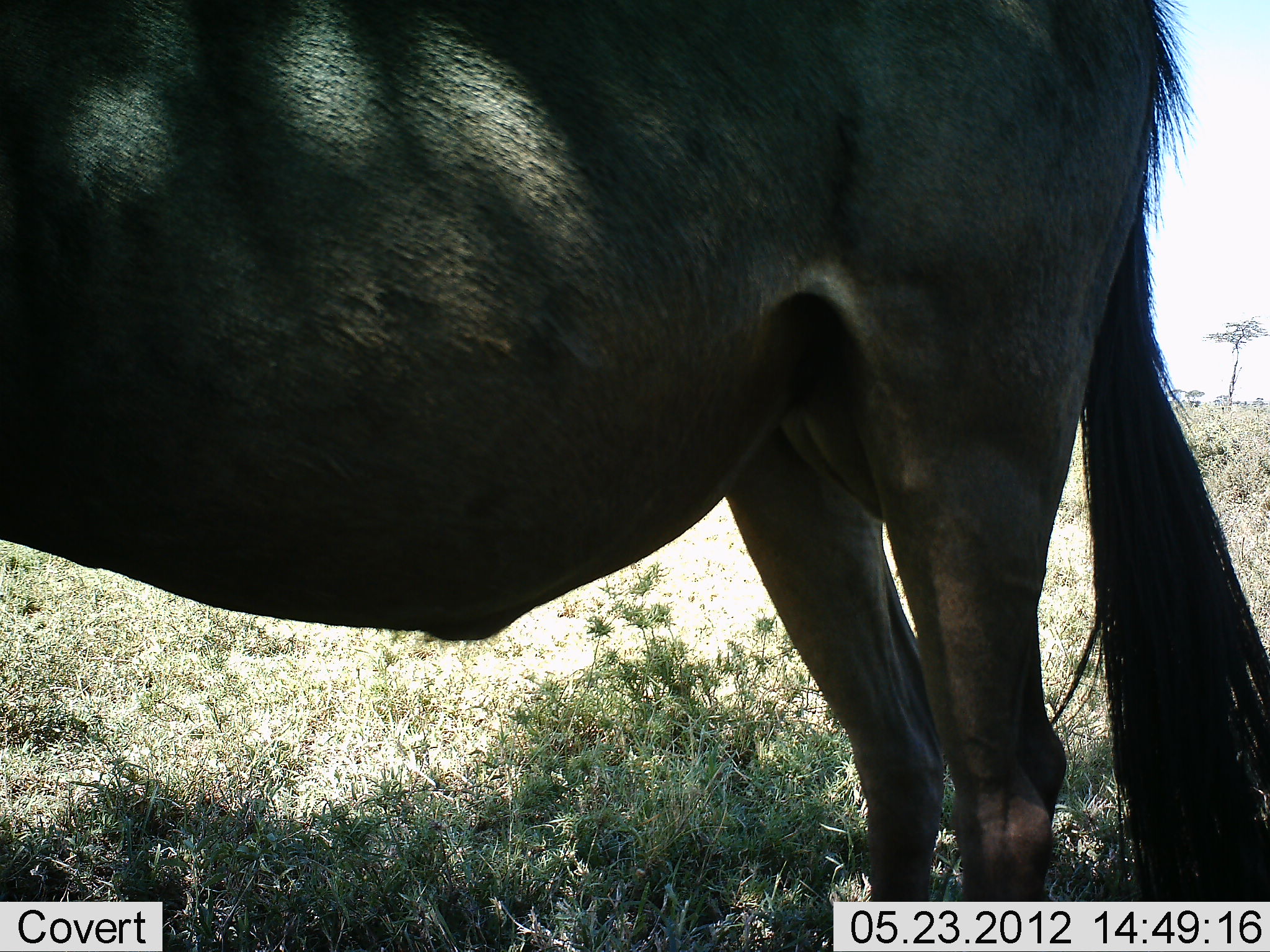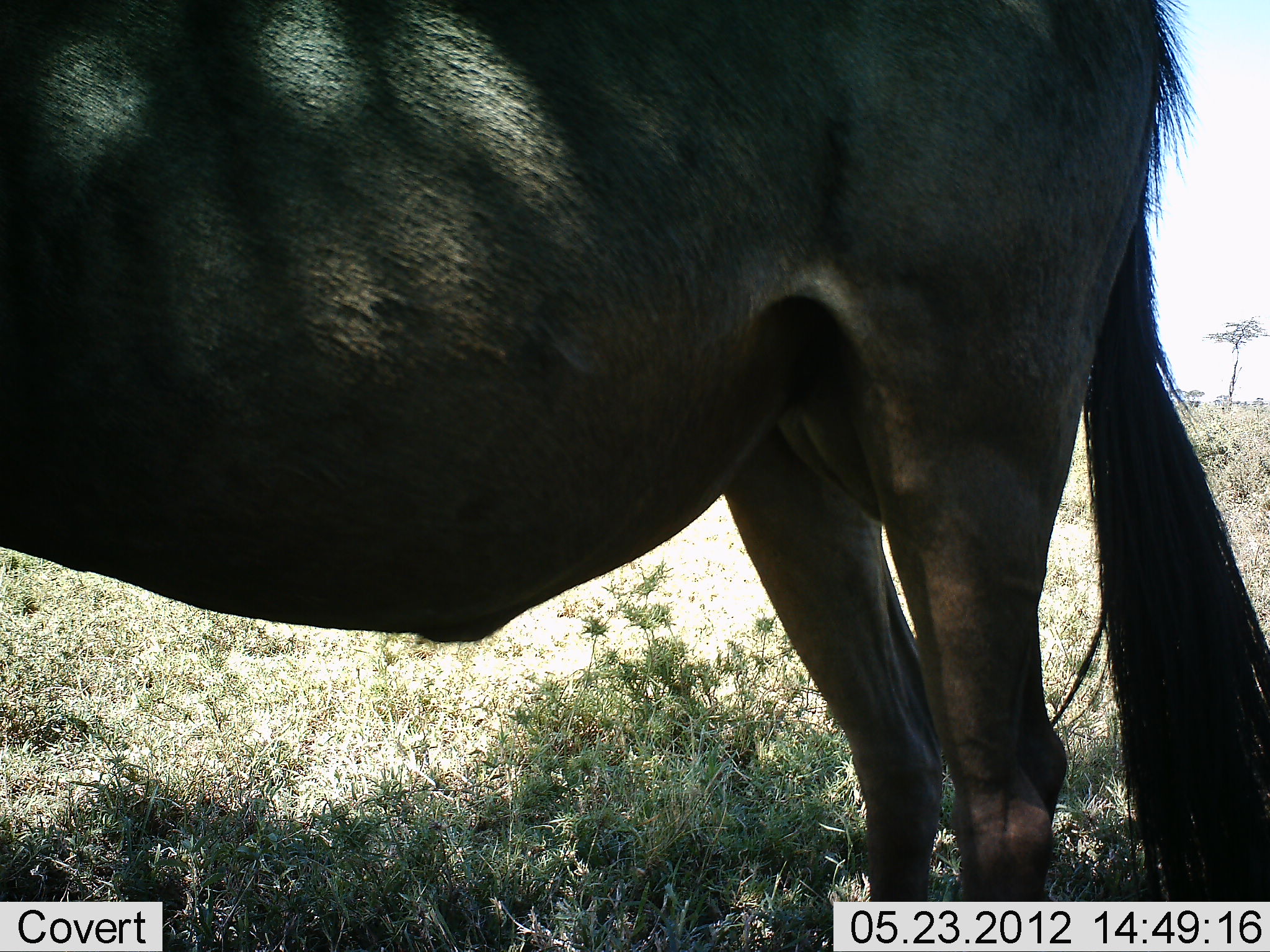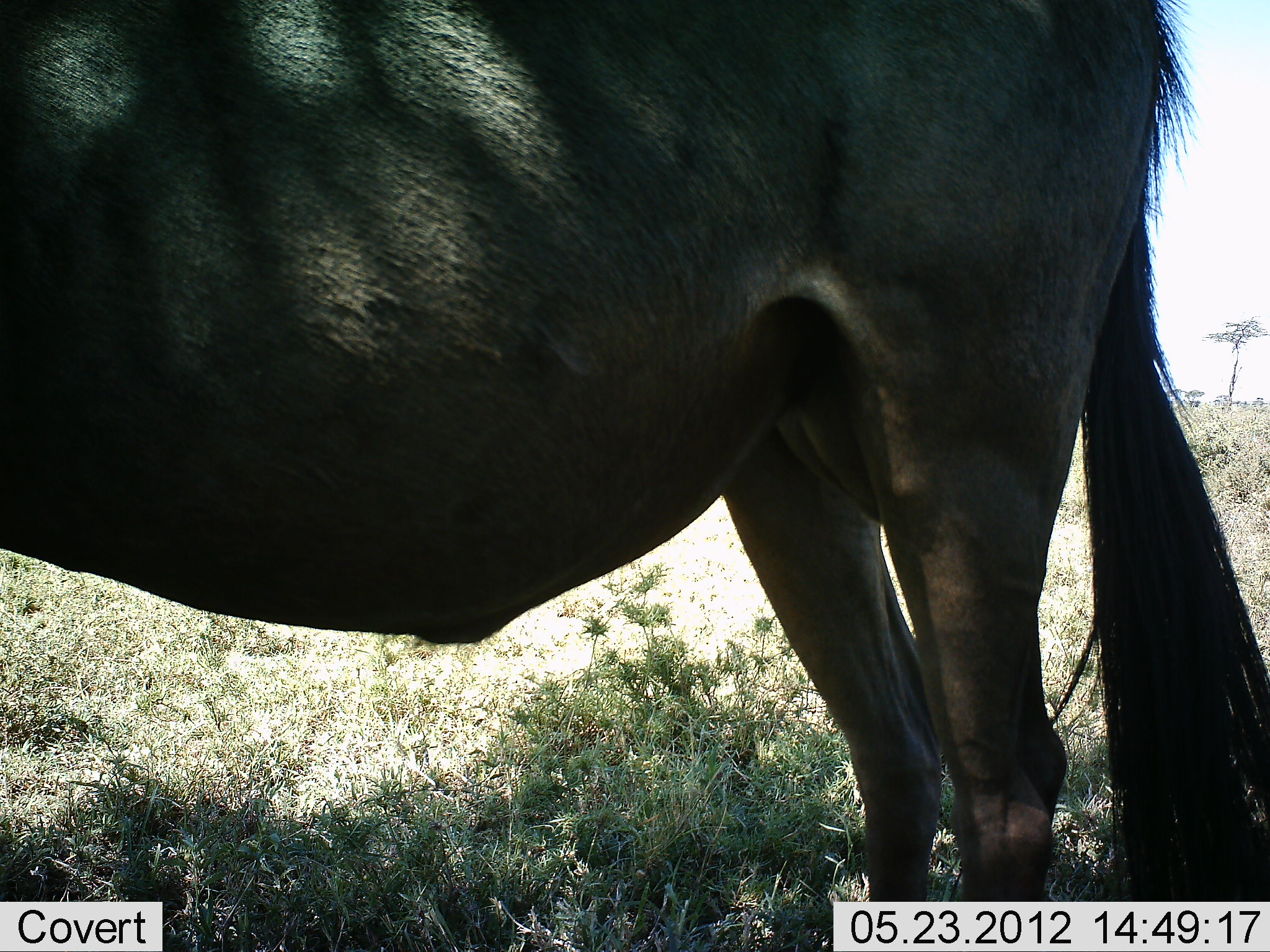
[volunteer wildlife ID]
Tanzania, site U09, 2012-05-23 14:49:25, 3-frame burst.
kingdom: Animalia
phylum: Chordata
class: Mammalia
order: Artiodactyla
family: Bovidae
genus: Connochaetes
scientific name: Connochaetes taurinus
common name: blue wildebeest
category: wildebeest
Wildebeest (blue wildebeest) (Connochaetes taurinus), count 1. Behavior (volunteer vote fractions): standing 100%, resting 0%, moving 0%, interacting 0%. Young present (vote fraction): 0%. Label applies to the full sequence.